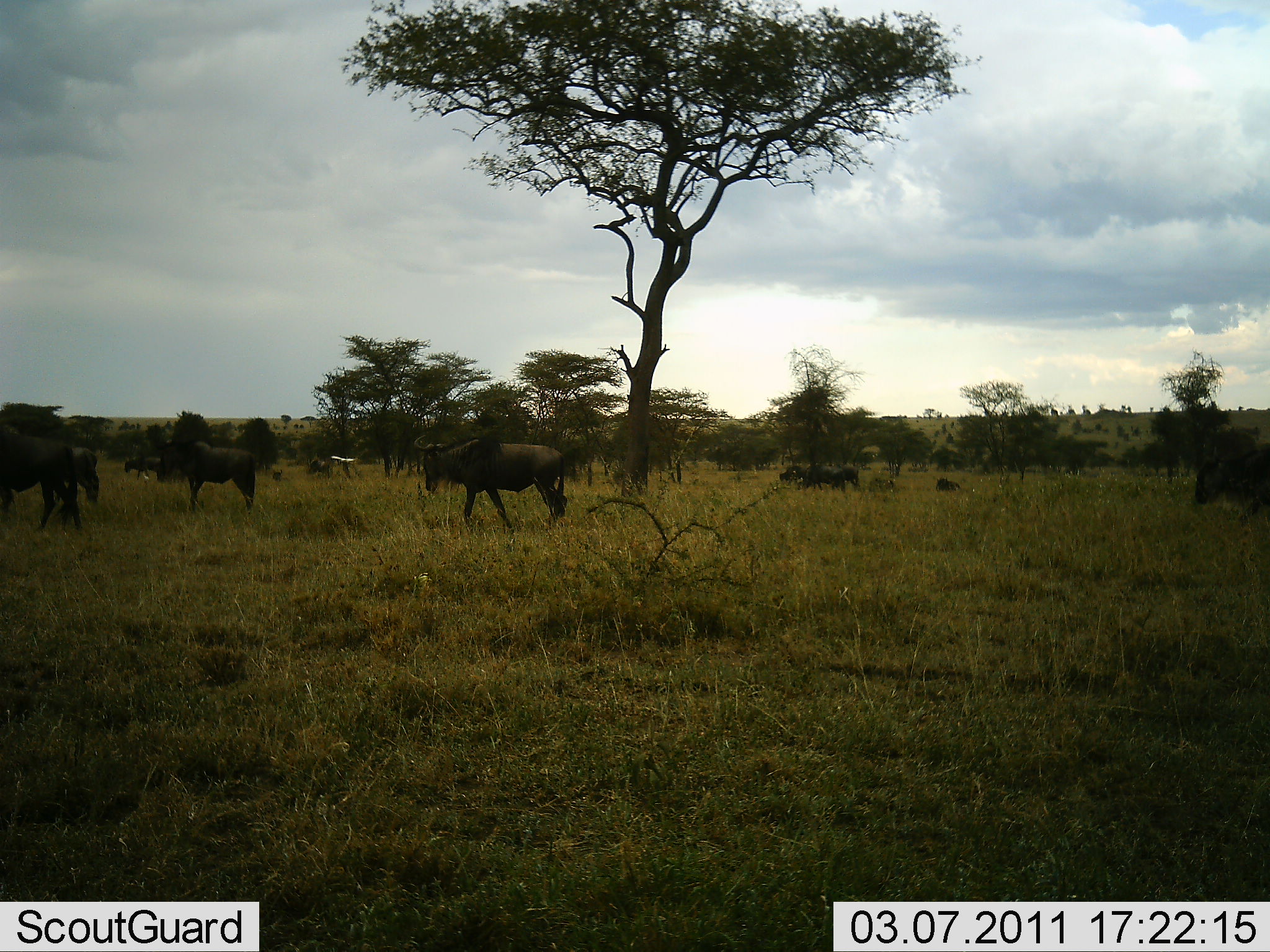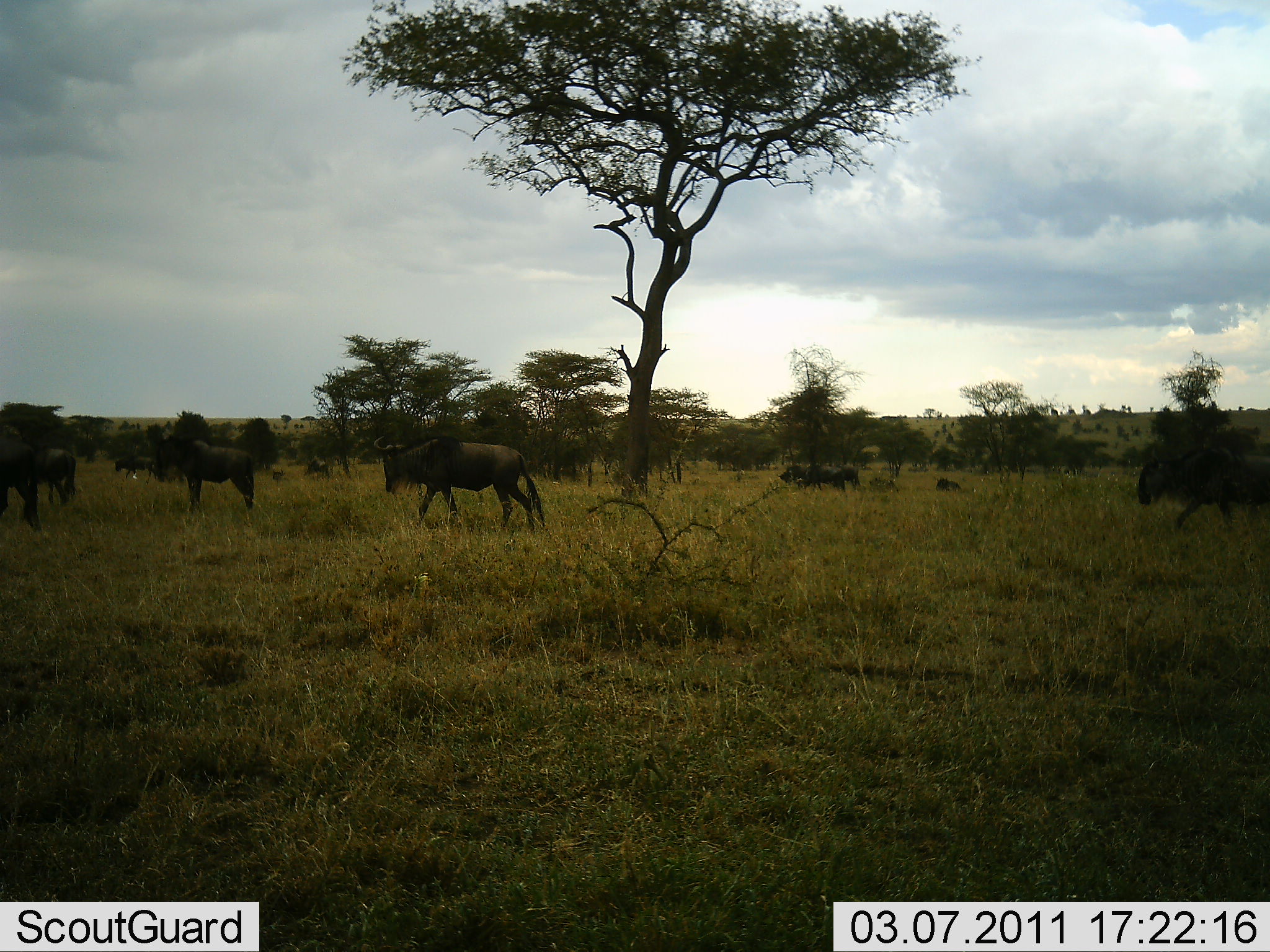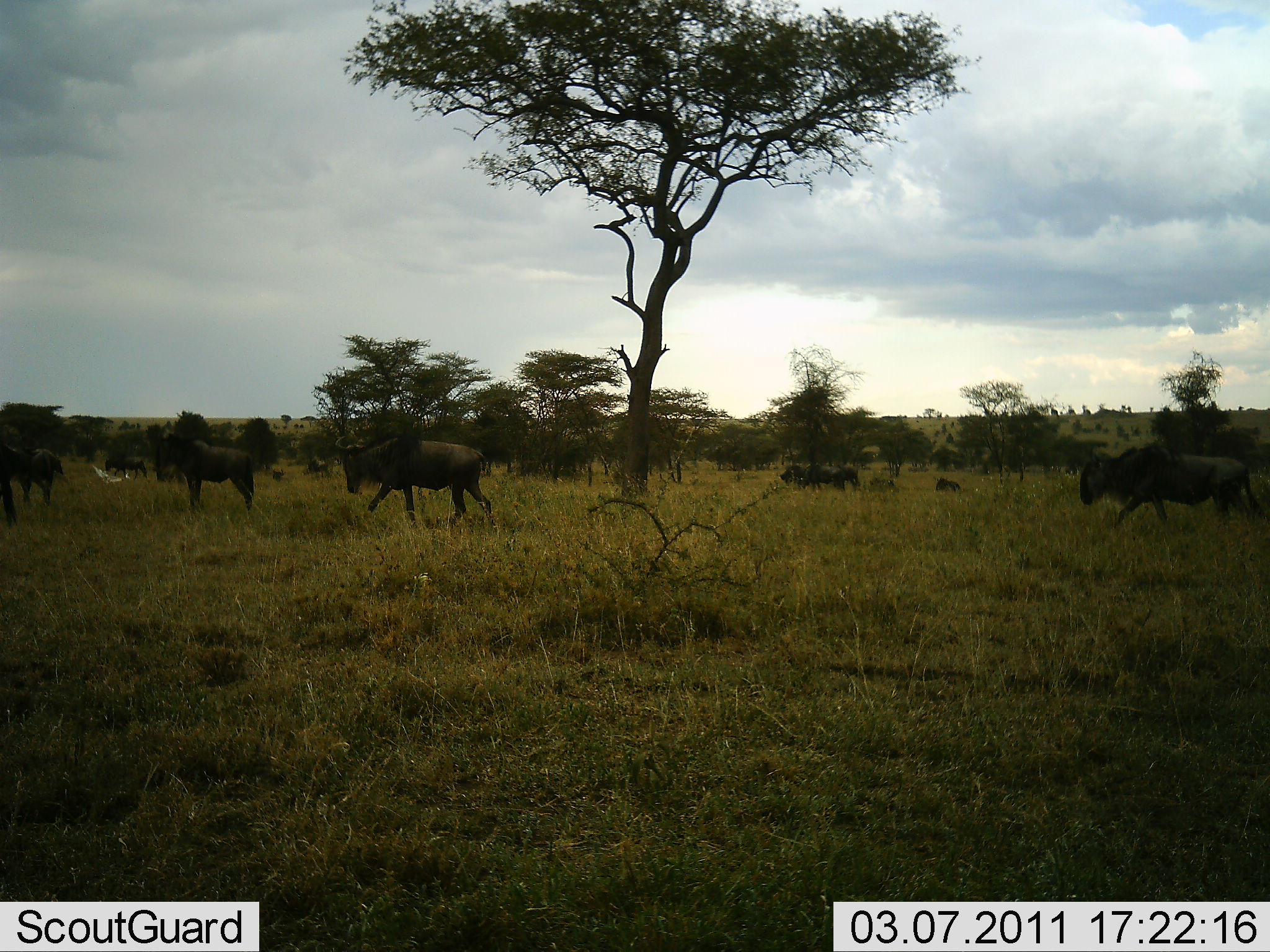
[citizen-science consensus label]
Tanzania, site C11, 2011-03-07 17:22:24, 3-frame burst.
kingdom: Animalia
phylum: Chordata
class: Mammalia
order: Artiodactyla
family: Bovidae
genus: Connochaetes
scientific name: Connochaetes taurinus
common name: blue wildebeest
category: wildebeest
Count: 10.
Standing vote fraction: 30%.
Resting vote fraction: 0%.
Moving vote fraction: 100%.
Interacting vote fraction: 0%.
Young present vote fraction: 0%.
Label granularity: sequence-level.